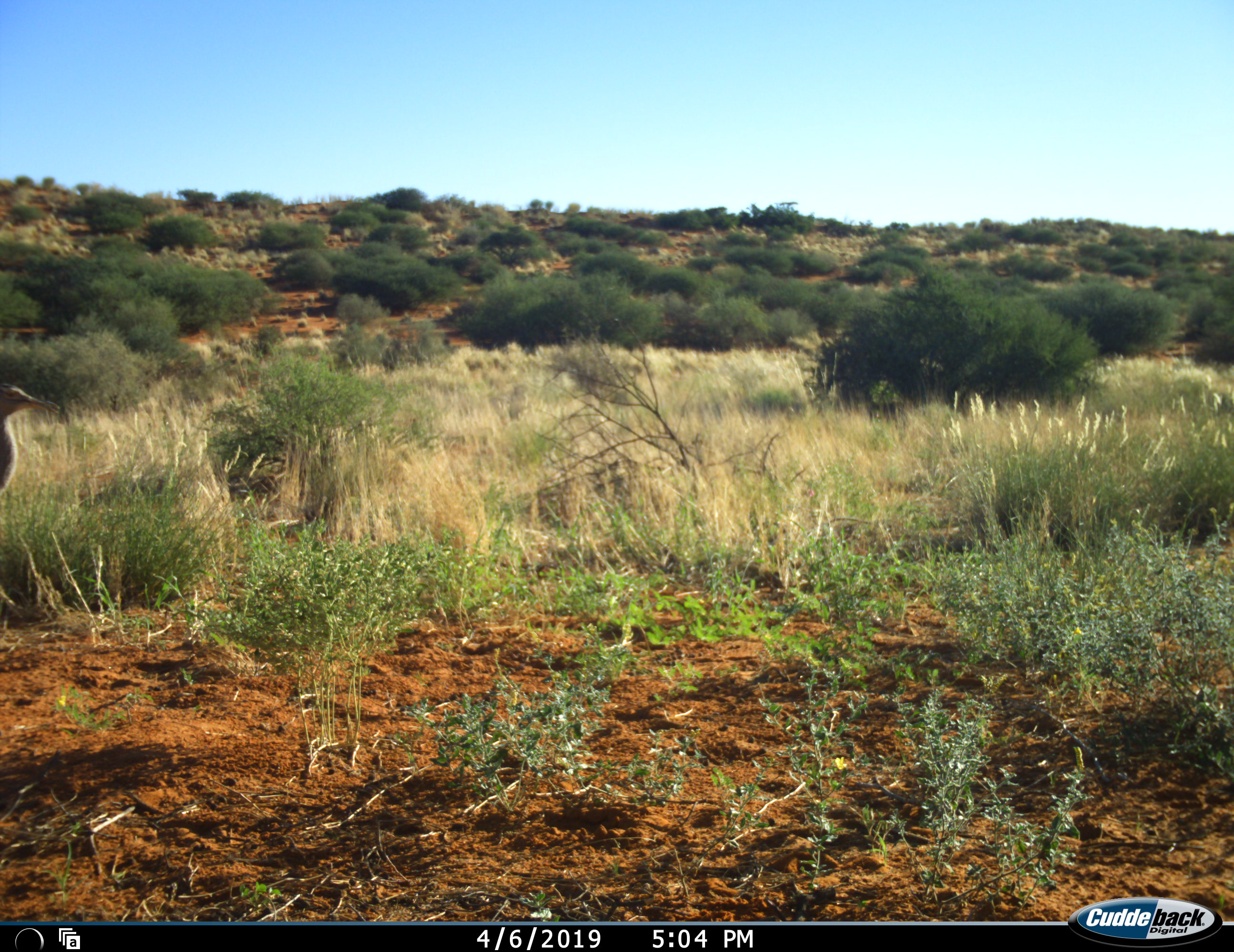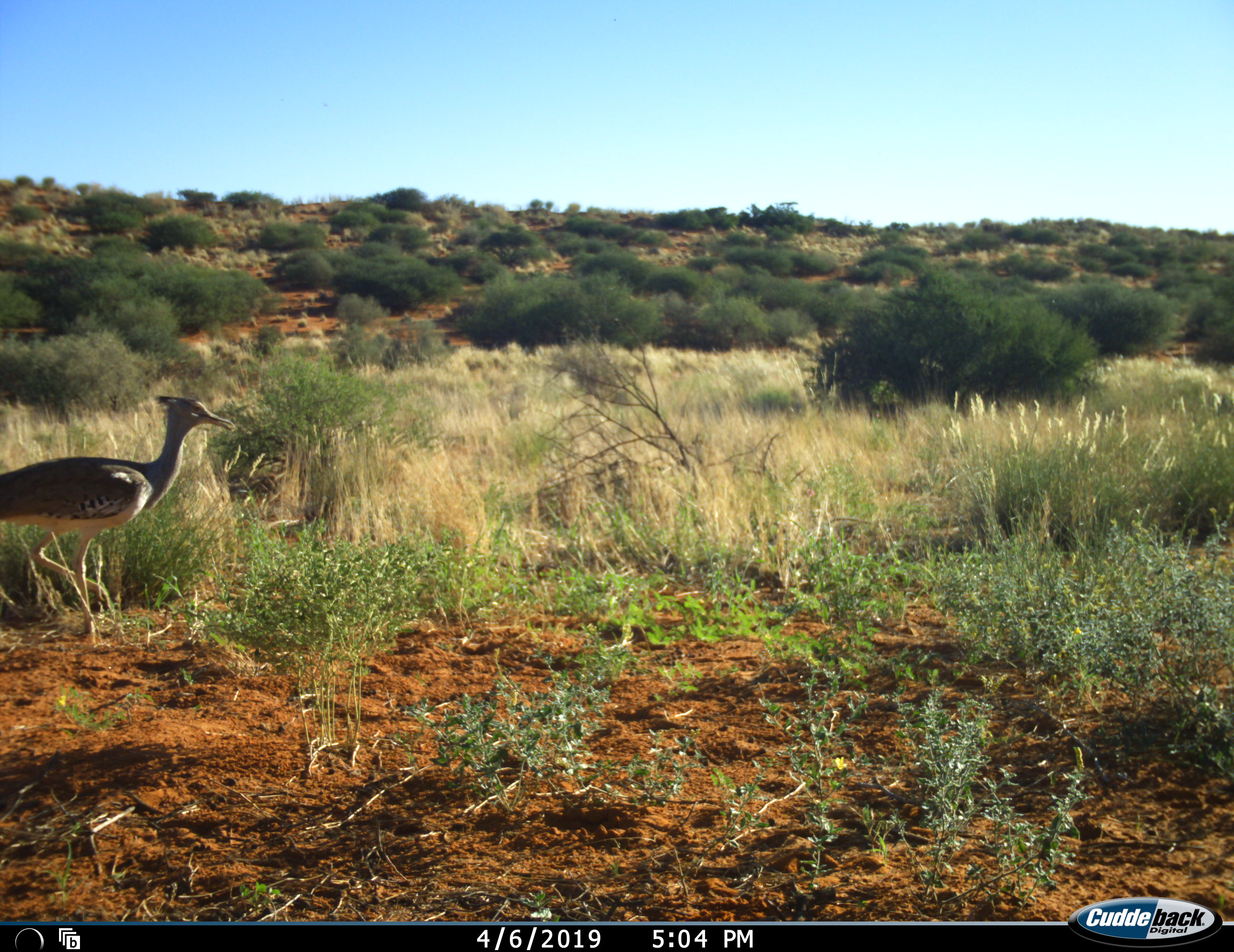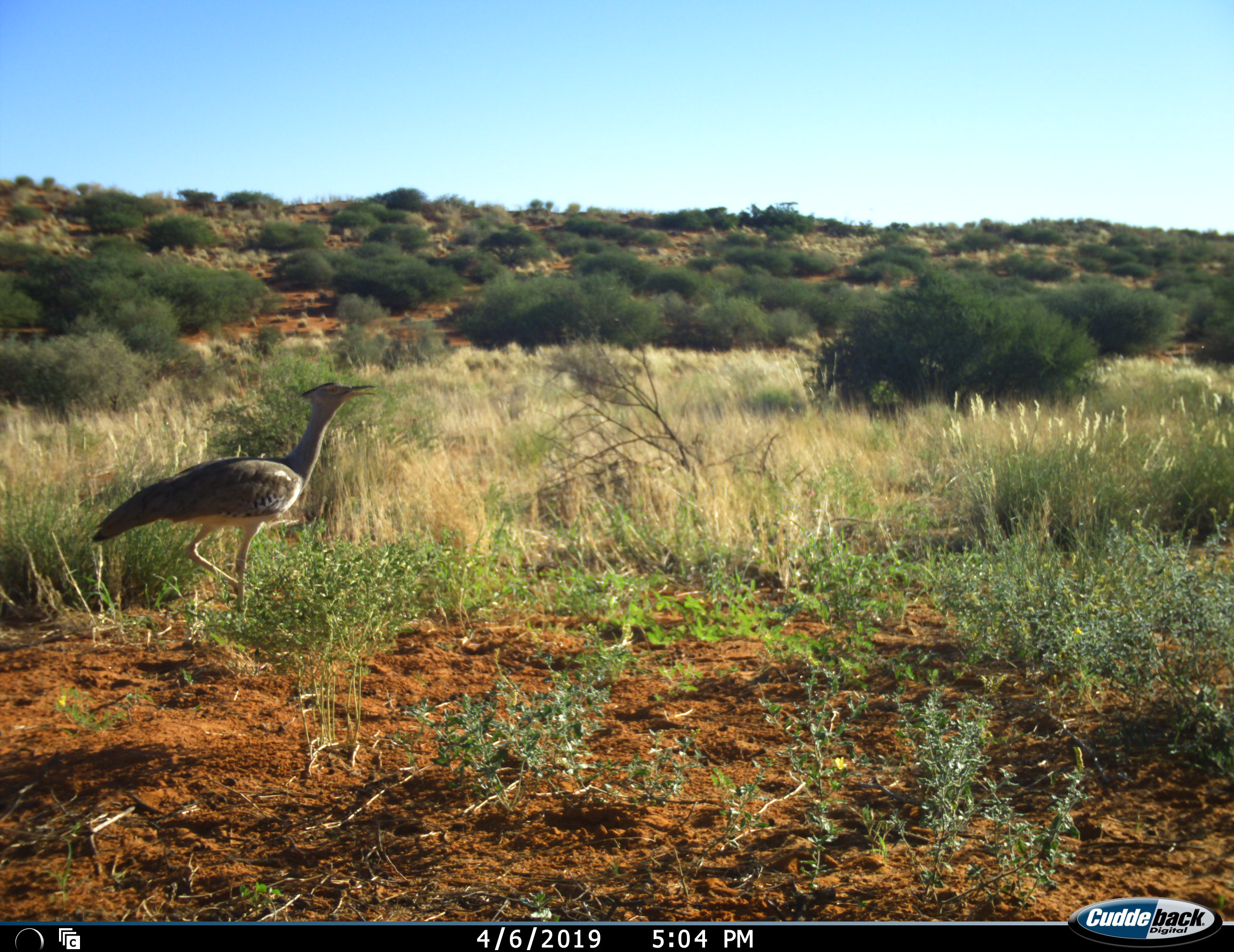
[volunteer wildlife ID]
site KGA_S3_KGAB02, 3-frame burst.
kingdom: Animalia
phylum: Chordata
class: Aves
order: Otidiformes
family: Otididae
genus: Ardeotis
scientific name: Ardeotis kori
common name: kori bustard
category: bustardkori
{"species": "bustardkori (kori bustard) (Ardeotis kori)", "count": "1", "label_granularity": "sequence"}